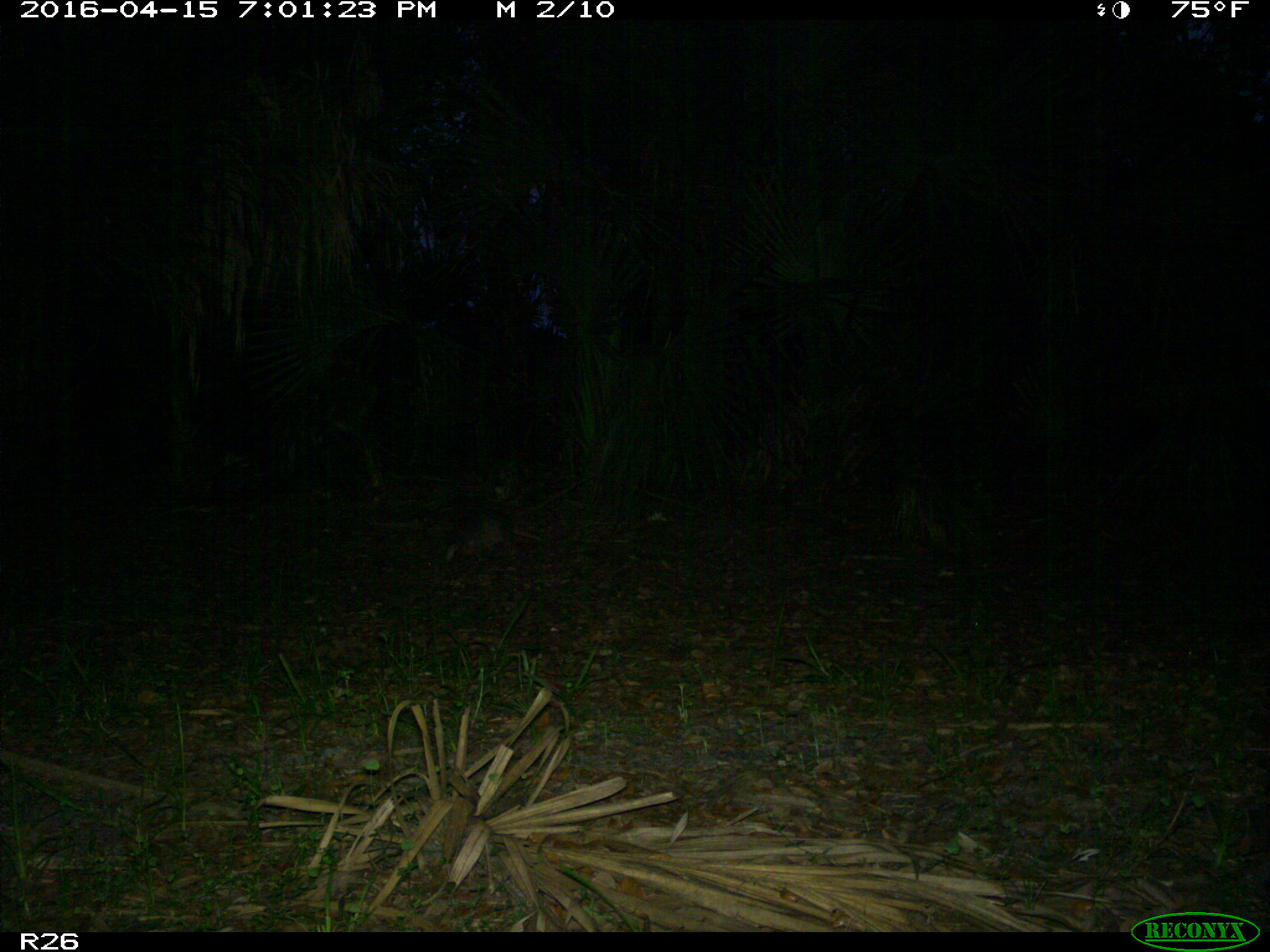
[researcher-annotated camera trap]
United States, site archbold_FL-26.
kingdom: Animalia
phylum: Chordata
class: Mammalia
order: Cingulata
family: Dasypodidae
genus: Dasypus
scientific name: Dasypus novemcinctus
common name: nine-banded armadillo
Dasypus novemcinctus (nine-banded armadillo).